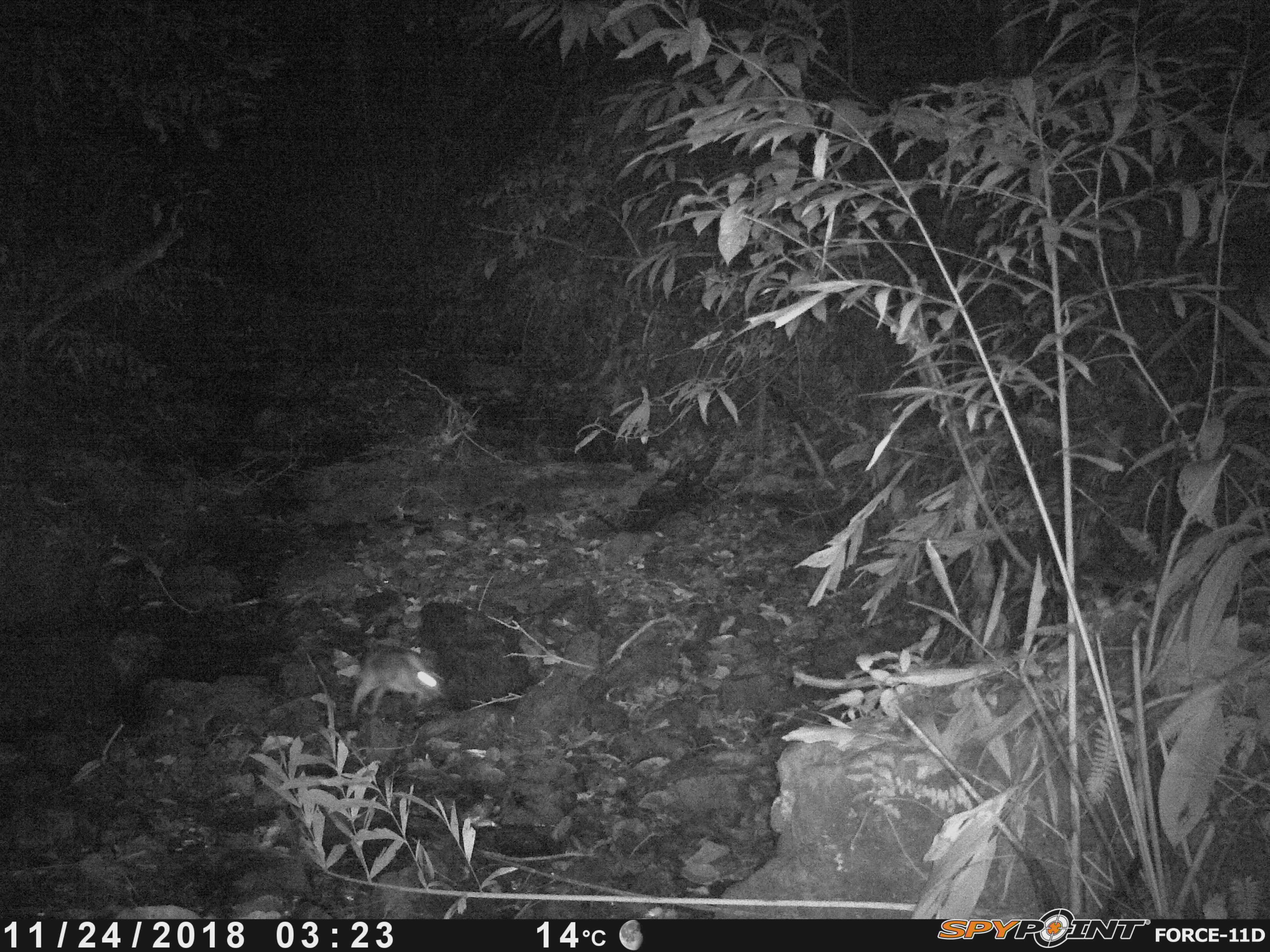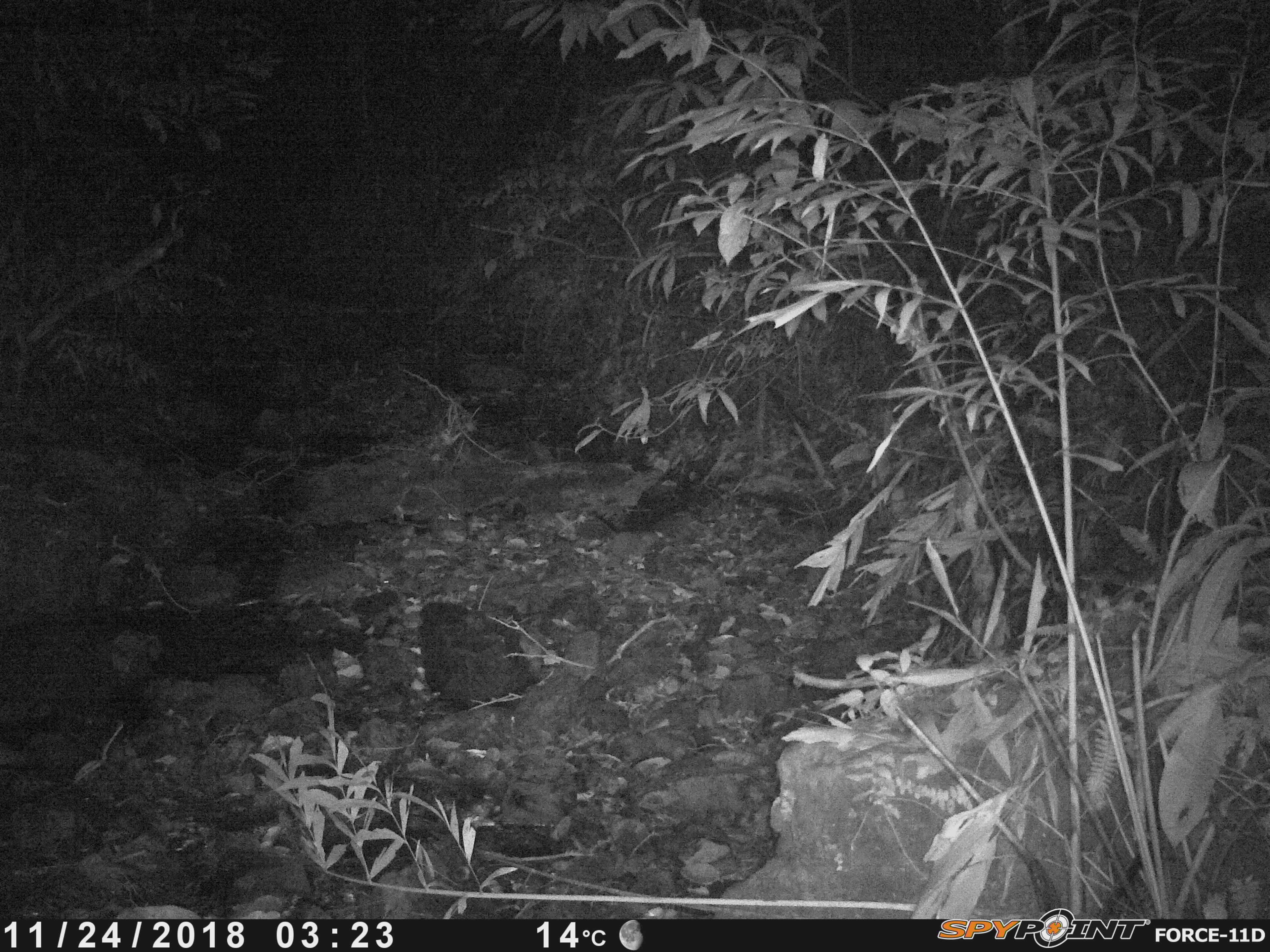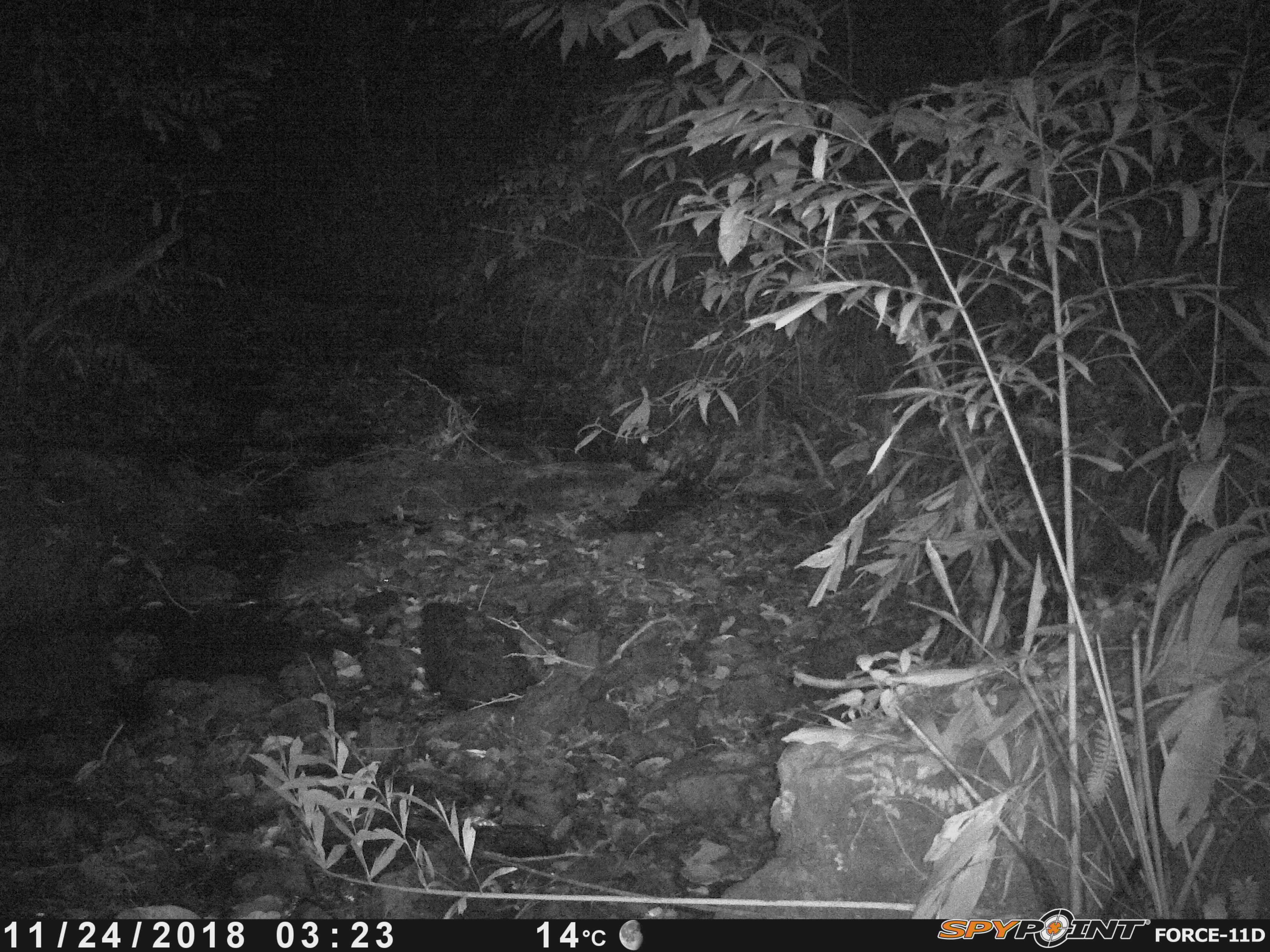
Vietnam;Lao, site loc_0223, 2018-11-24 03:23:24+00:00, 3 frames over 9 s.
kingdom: Animalia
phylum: Chordata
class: Mammalia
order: Lagomorpha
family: Leporidae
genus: Nesolagus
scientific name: Nesolagus timminsi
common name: annamite striped rabbit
Annamite striped rabbit (Nesolagus timminsi). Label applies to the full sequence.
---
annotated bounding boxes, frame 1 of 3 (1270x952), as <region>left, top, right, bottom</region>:
annamite striped rabbit: <region>348, 646, 444, 716</region>